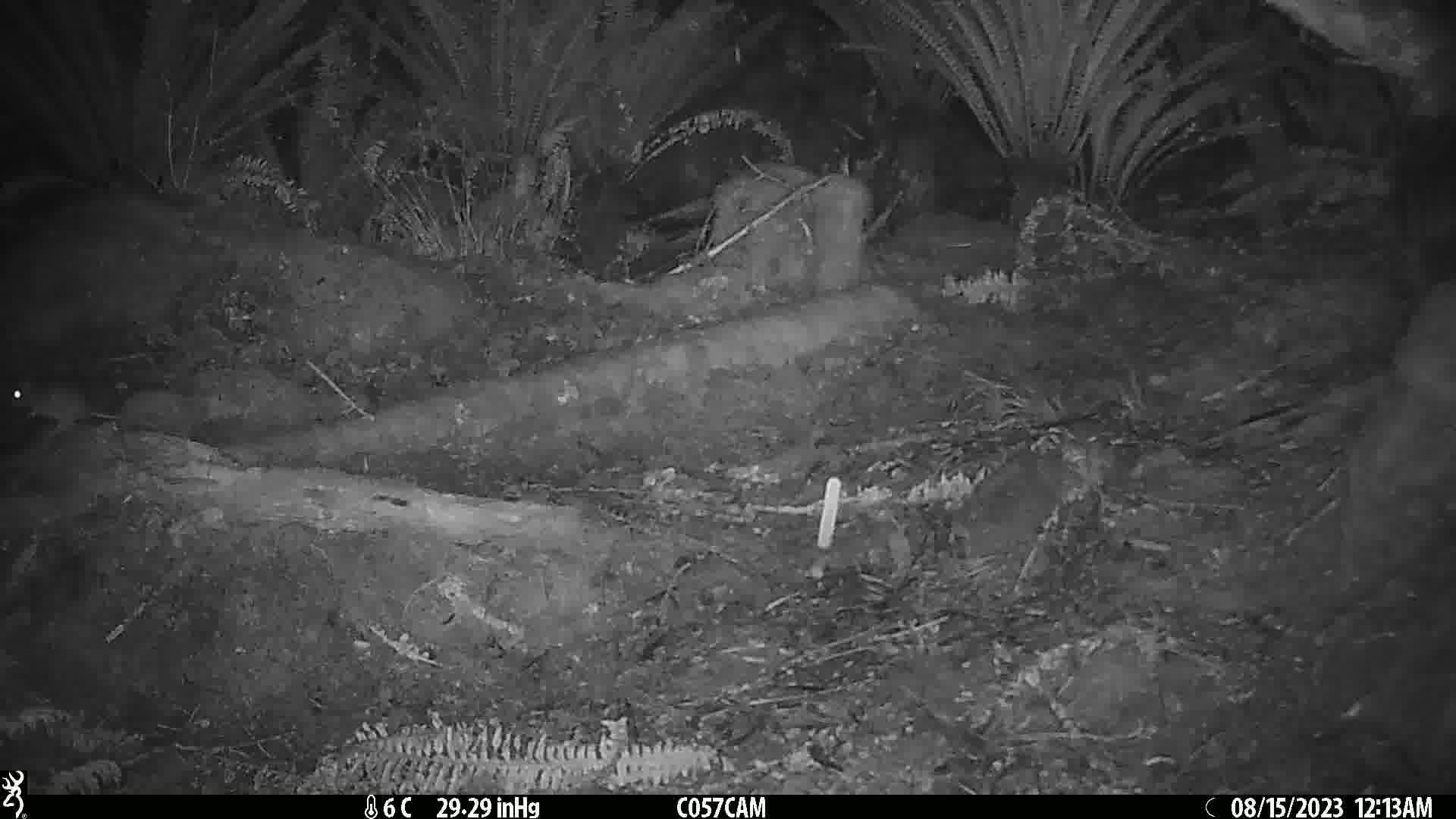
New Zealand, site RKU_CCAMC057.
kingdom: Animalia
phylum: Chordata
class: Mammalia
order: Rodentia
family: Muridae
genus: Rattus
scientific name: Rattus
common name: rat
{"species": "rat (Rattus)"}